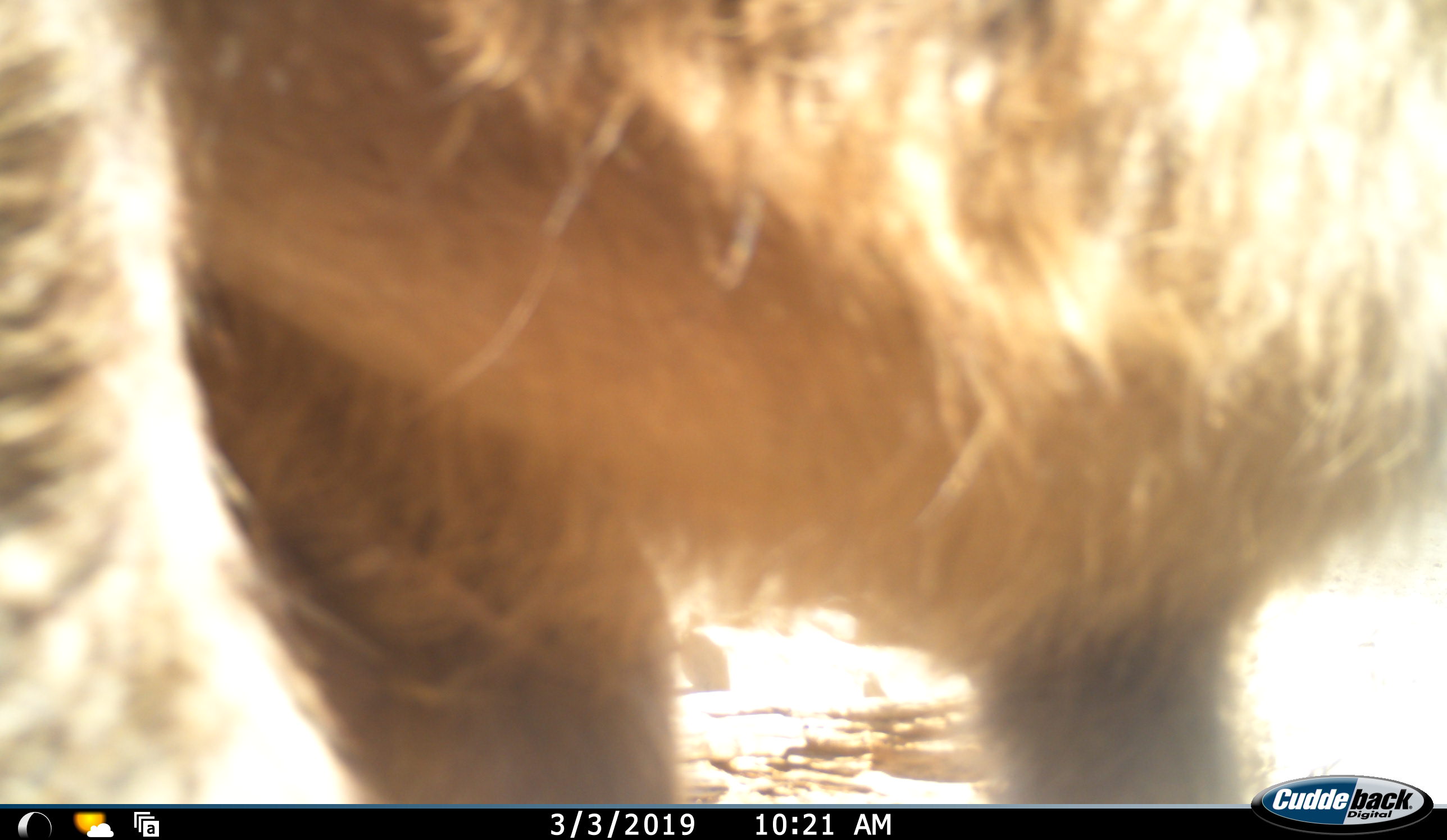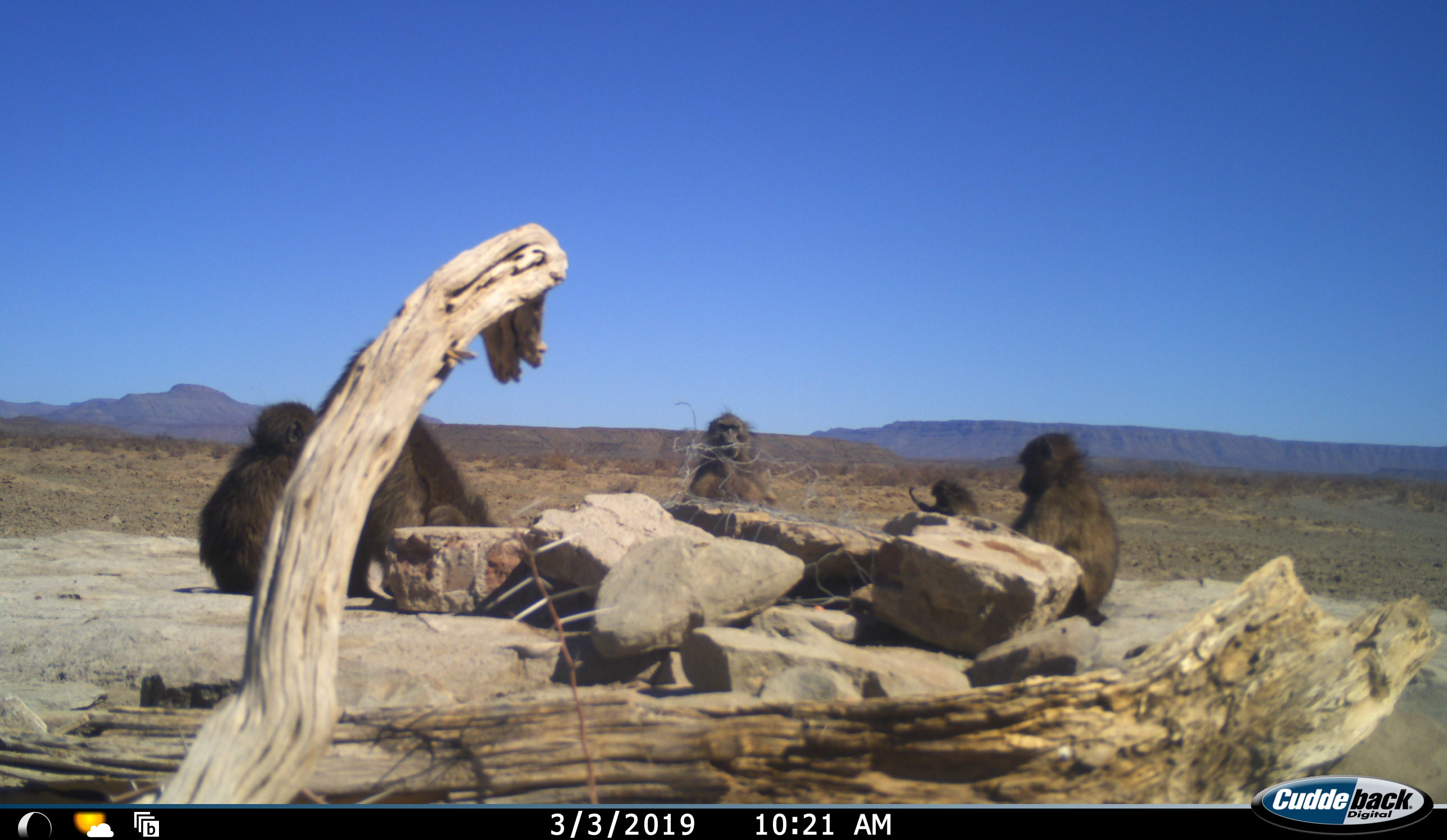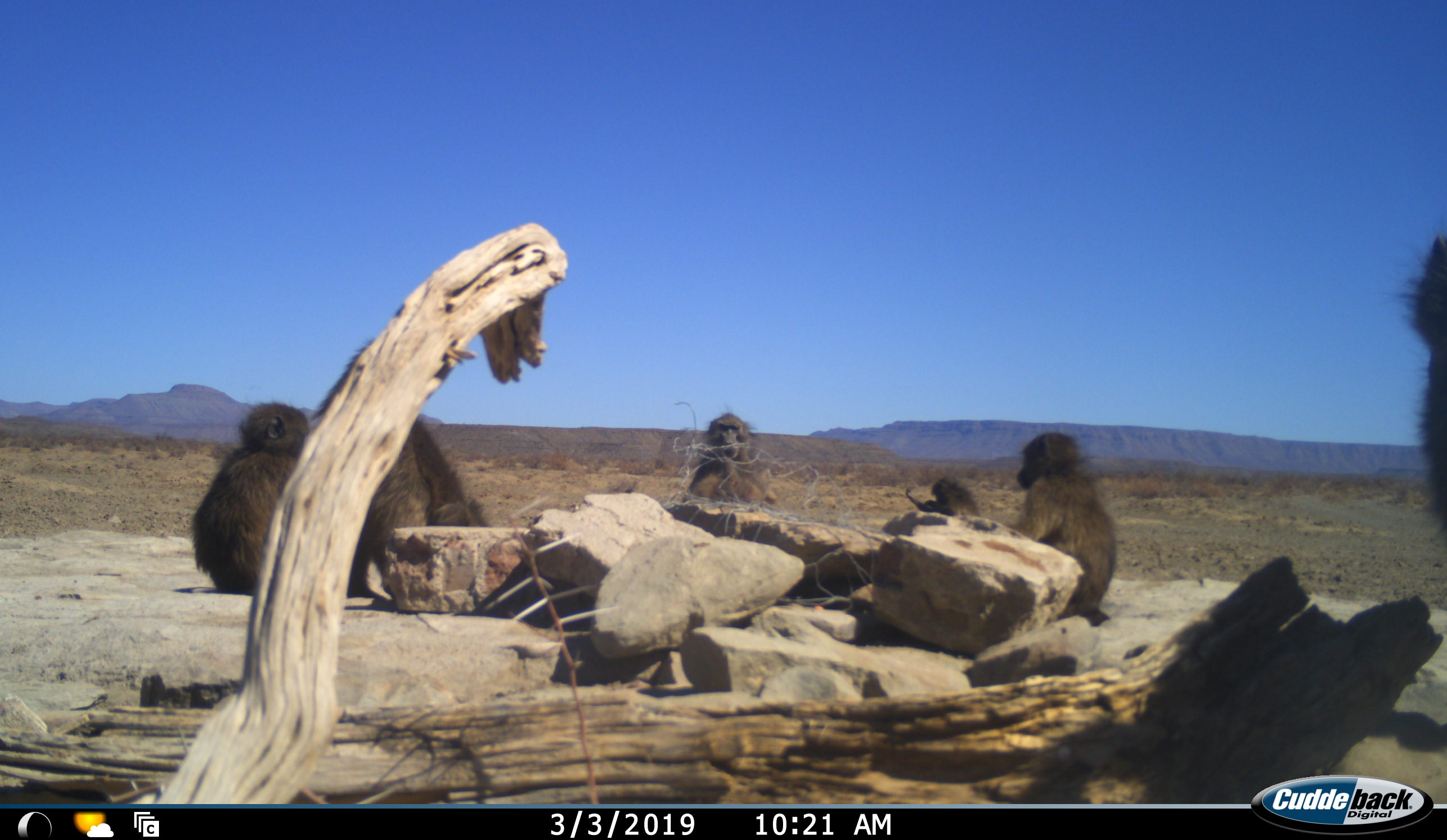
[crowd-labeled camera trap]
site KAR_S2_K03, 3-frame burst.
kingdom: Animalia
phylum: Chordata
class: Mammalia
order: Primates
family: Cercopithecidae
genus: Papio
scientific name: Papio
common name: baboon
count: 7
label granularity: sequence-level